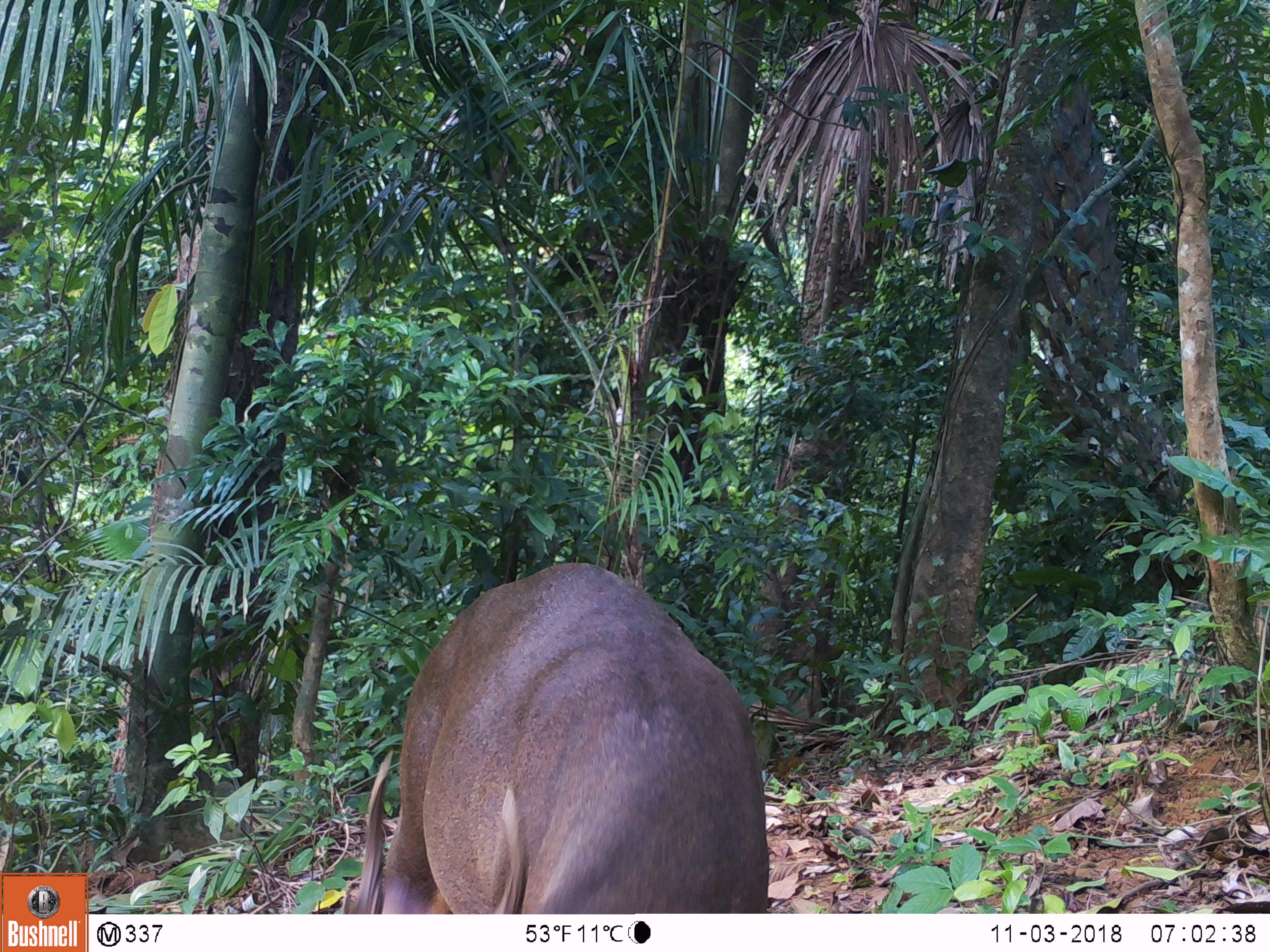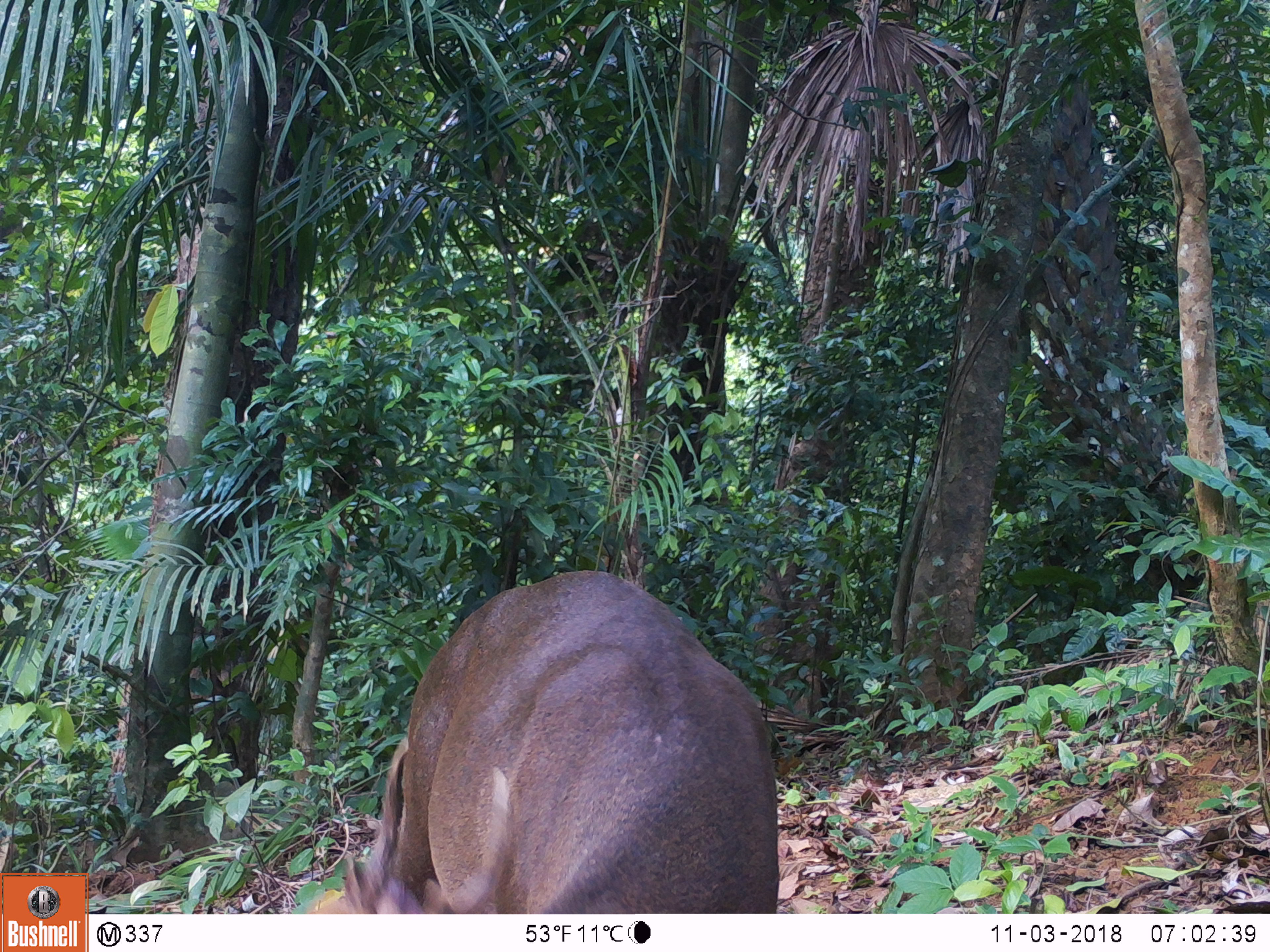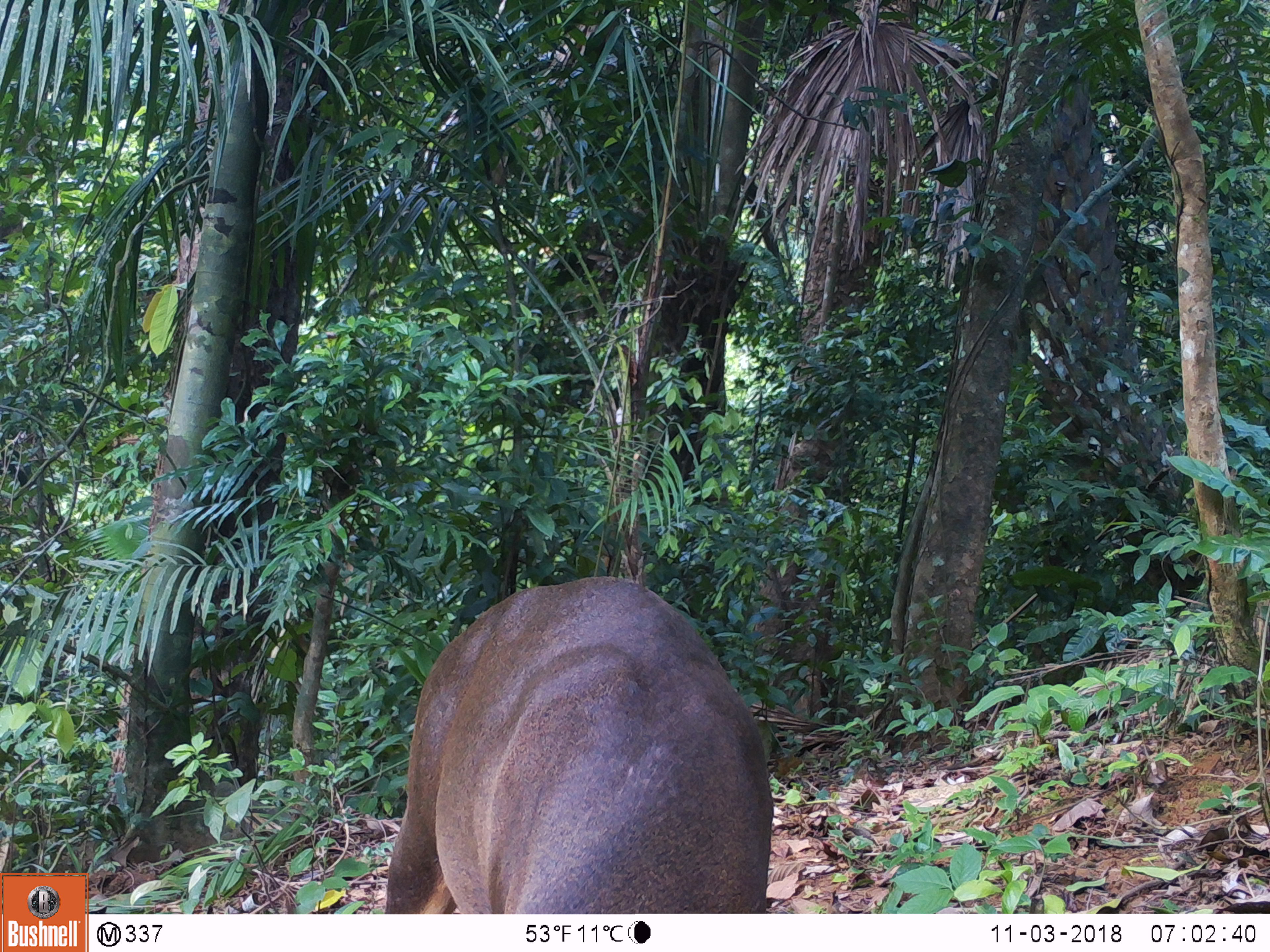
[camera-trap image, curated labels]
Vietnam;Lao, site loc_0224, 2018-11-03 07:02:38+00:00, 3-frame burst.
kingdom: Animalia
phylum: Chordata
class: Mammalia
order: Artiodactyla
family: Cervidae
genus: Muntiacus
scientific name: Muntiacus vuquangensis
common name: large-antlered muntjac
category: large antlered muntjac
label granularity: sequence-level